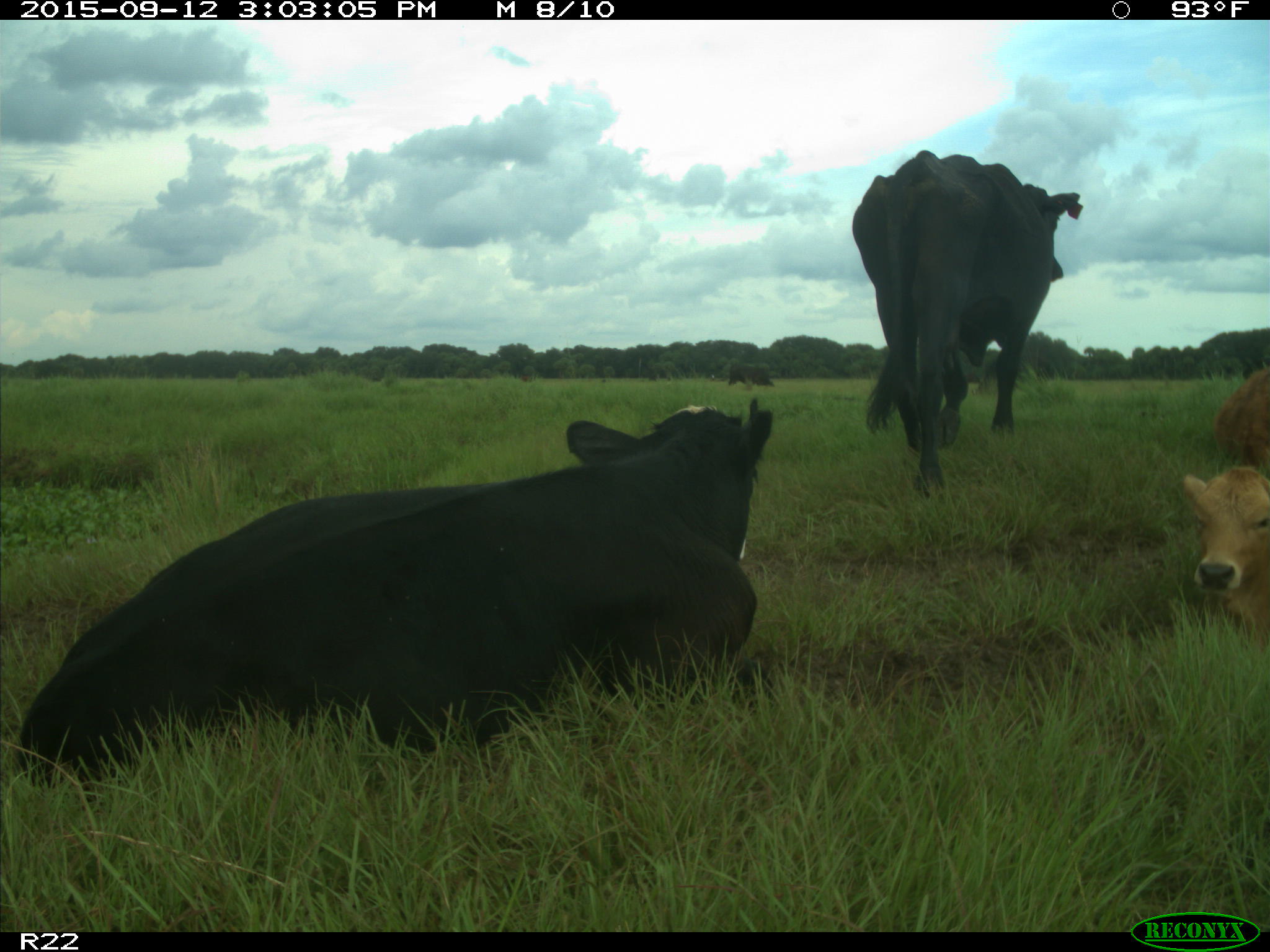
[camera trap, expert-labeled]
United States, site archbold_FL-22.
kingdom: Animalia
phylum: Chordata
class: Mammalia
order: Artiodactyla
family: Bovidae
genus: Bos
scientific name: Bos taurus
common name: domestic cow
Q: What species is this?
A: Bos taurus (domestic cow).